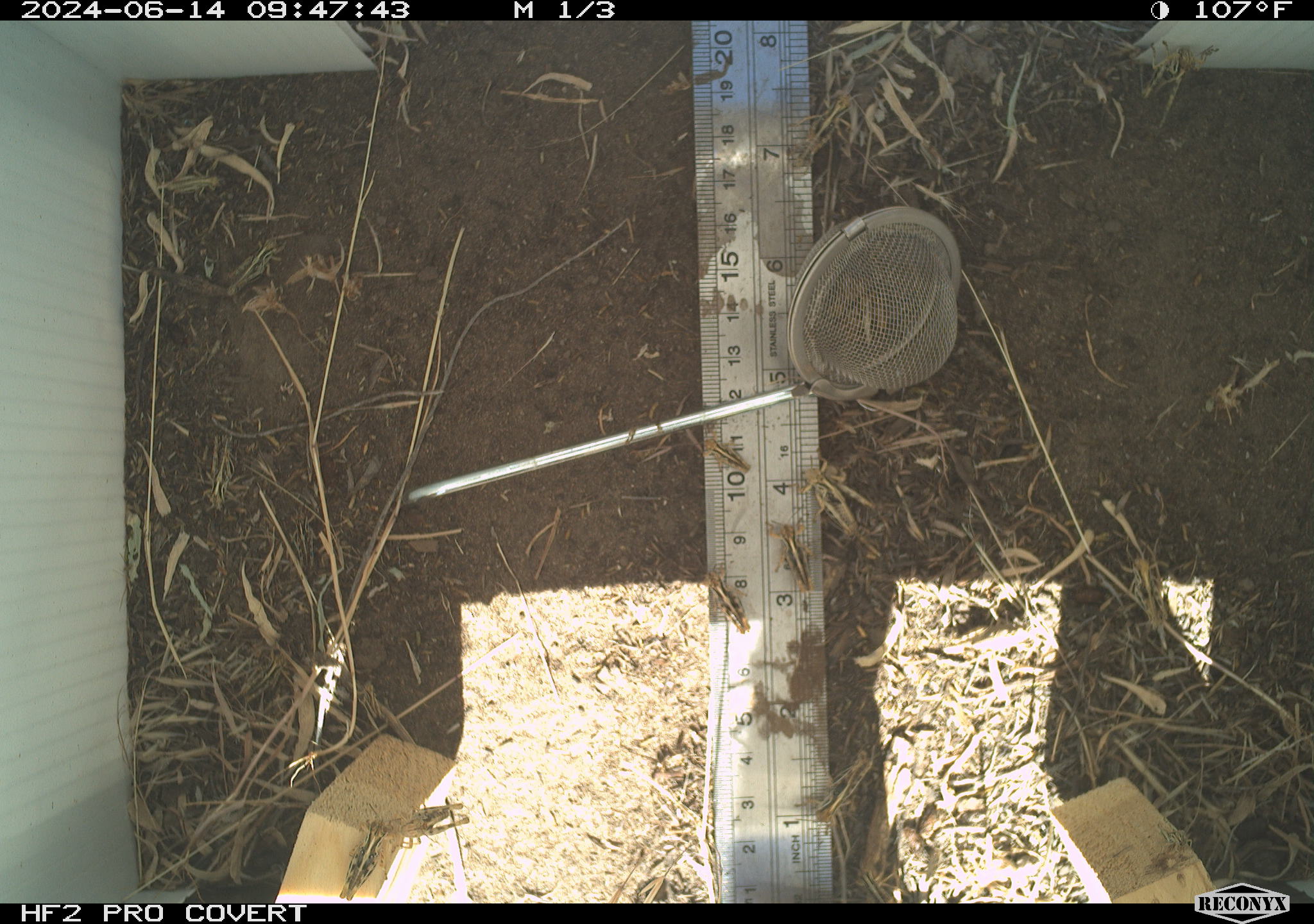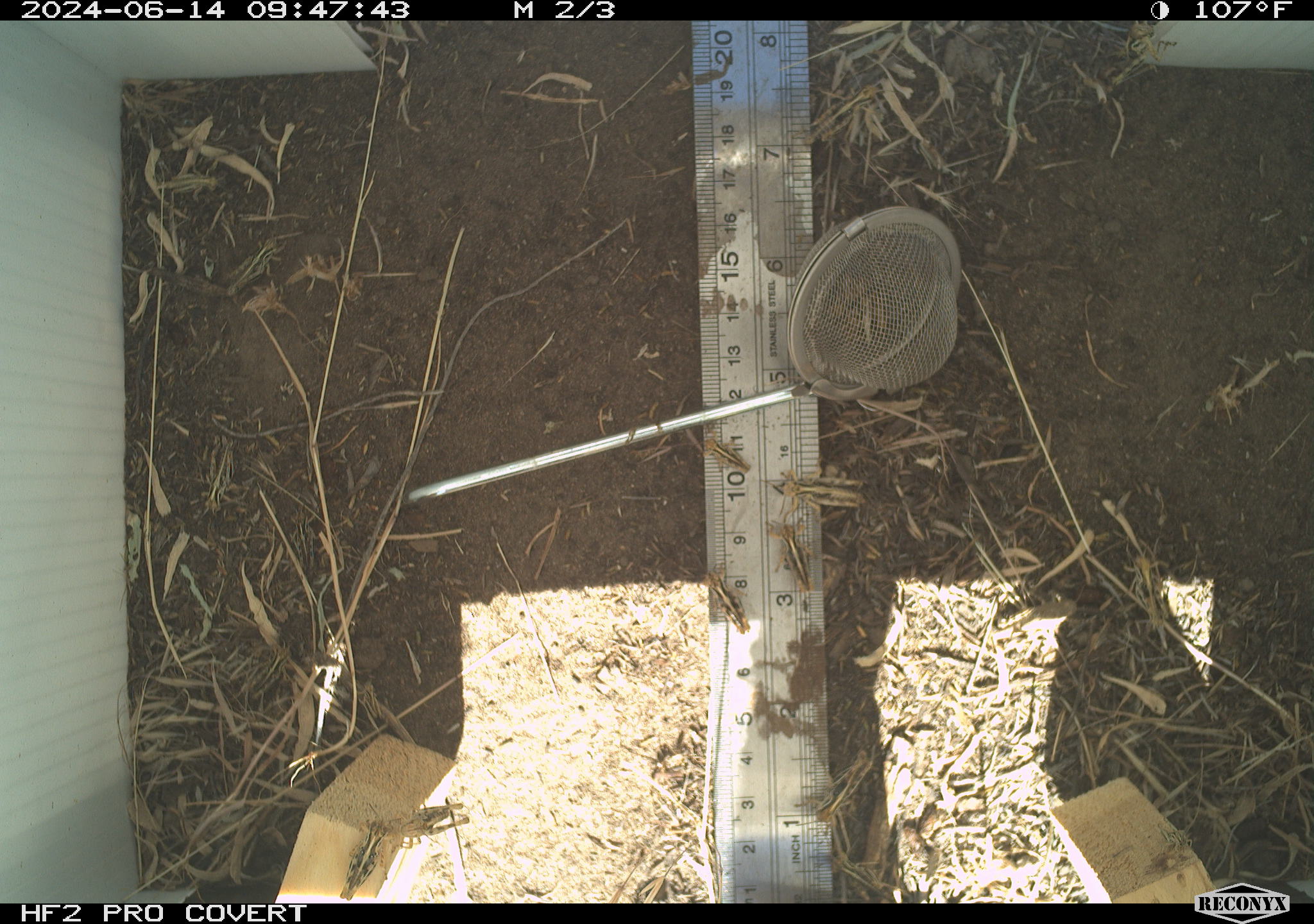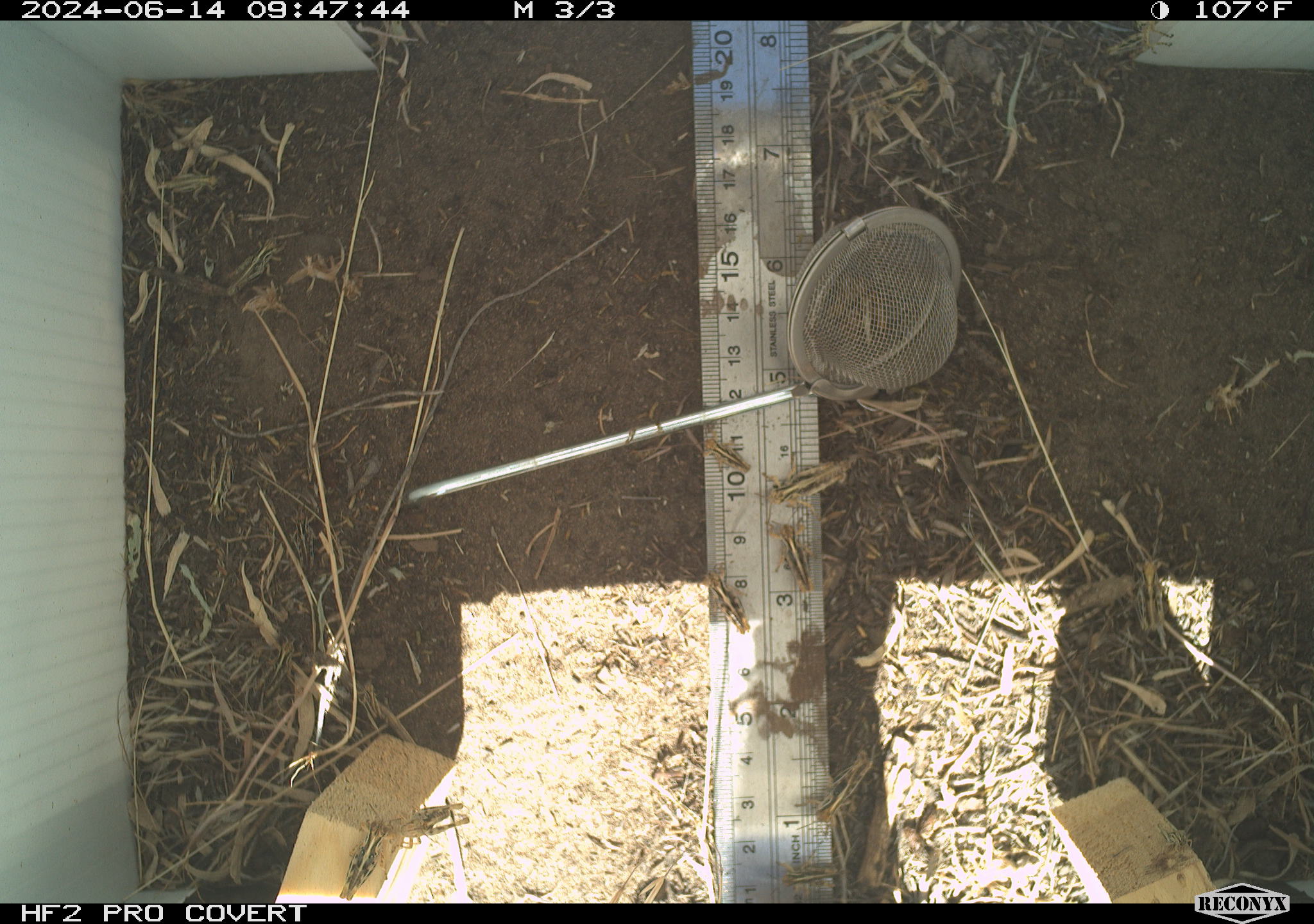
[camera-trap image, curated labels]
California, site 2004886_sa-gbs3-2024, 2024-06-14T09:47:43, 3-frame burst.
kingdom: Animalia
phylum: Arthropoda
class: Insecta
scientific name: Insecta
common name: insect